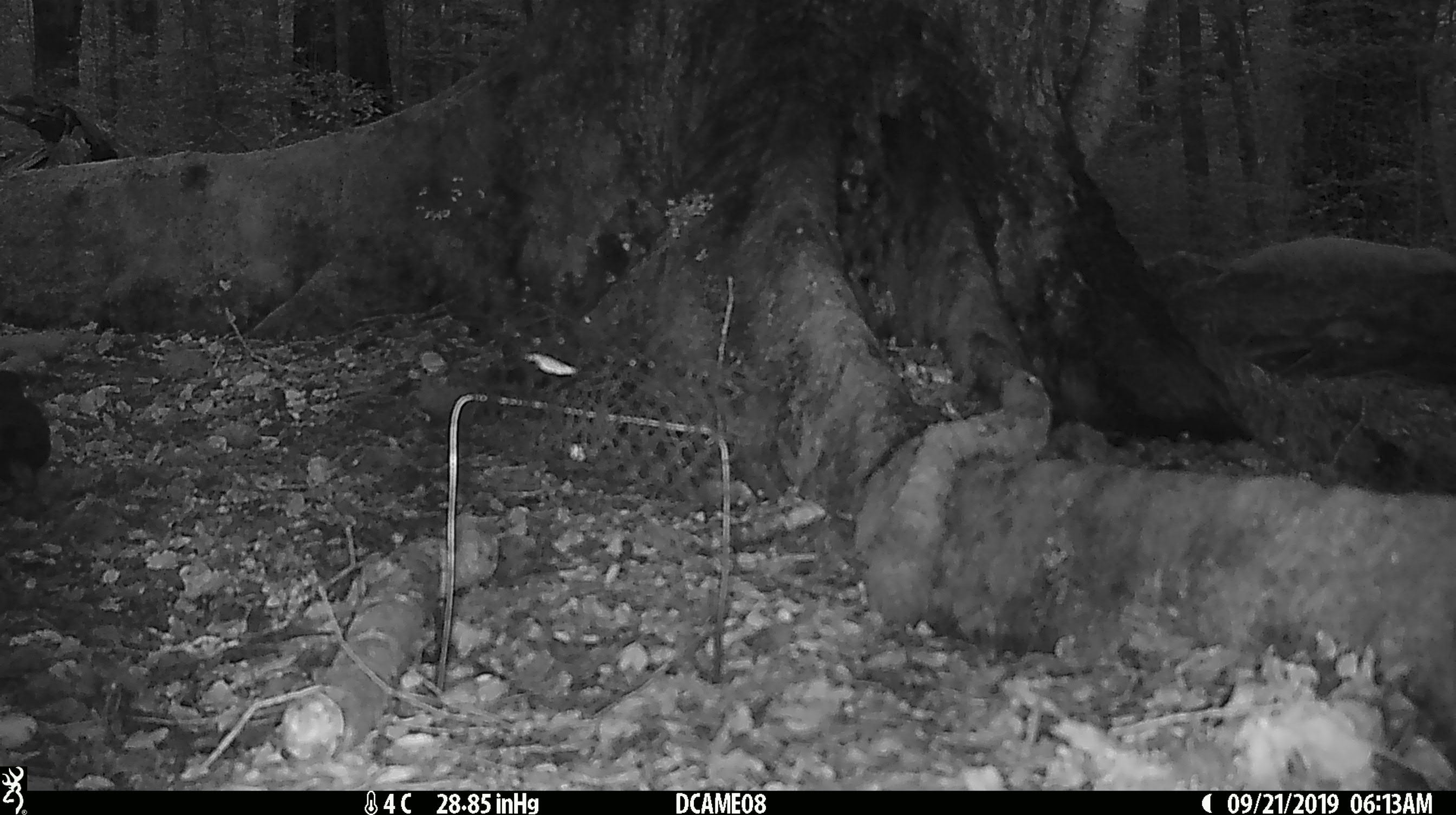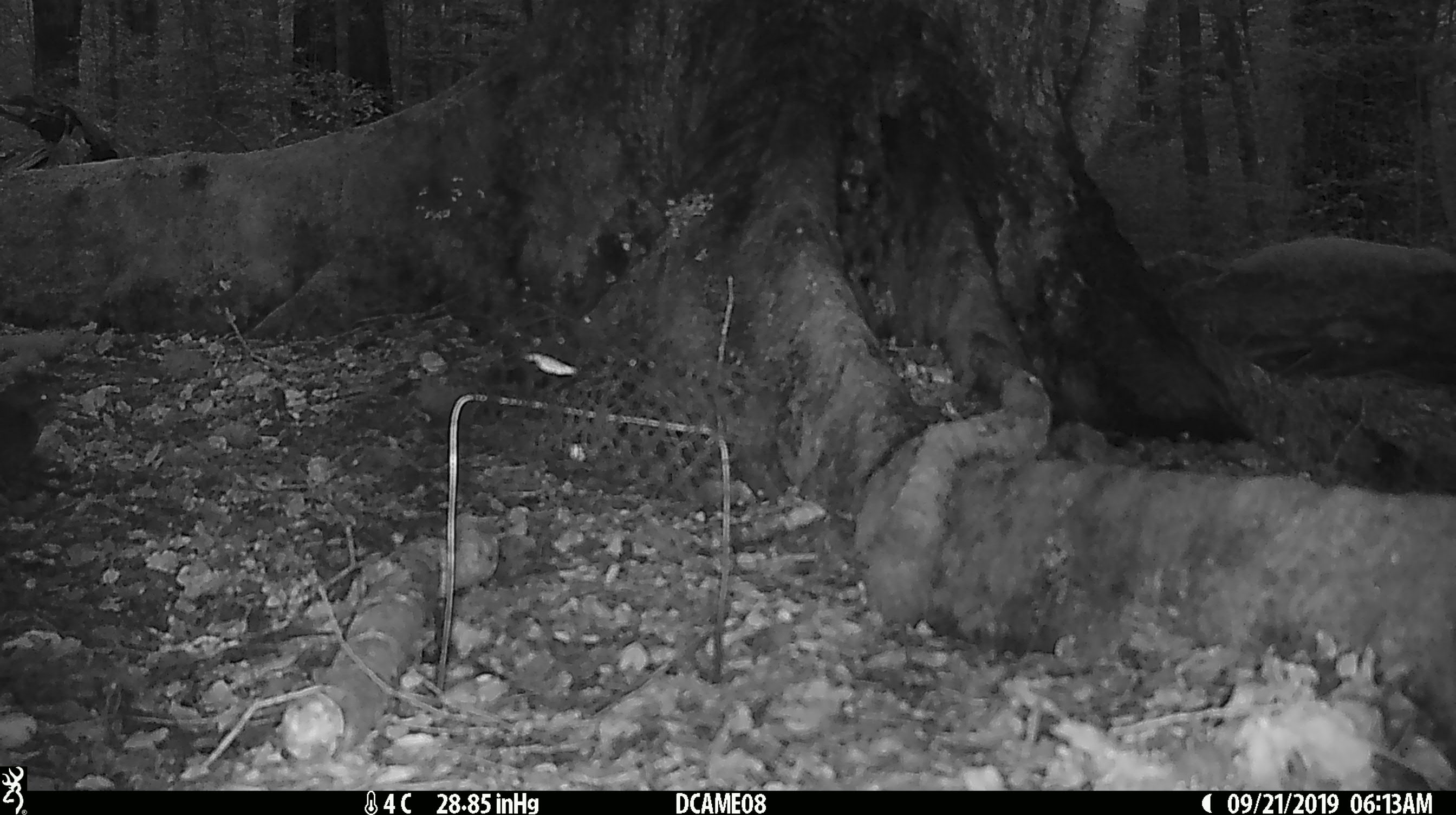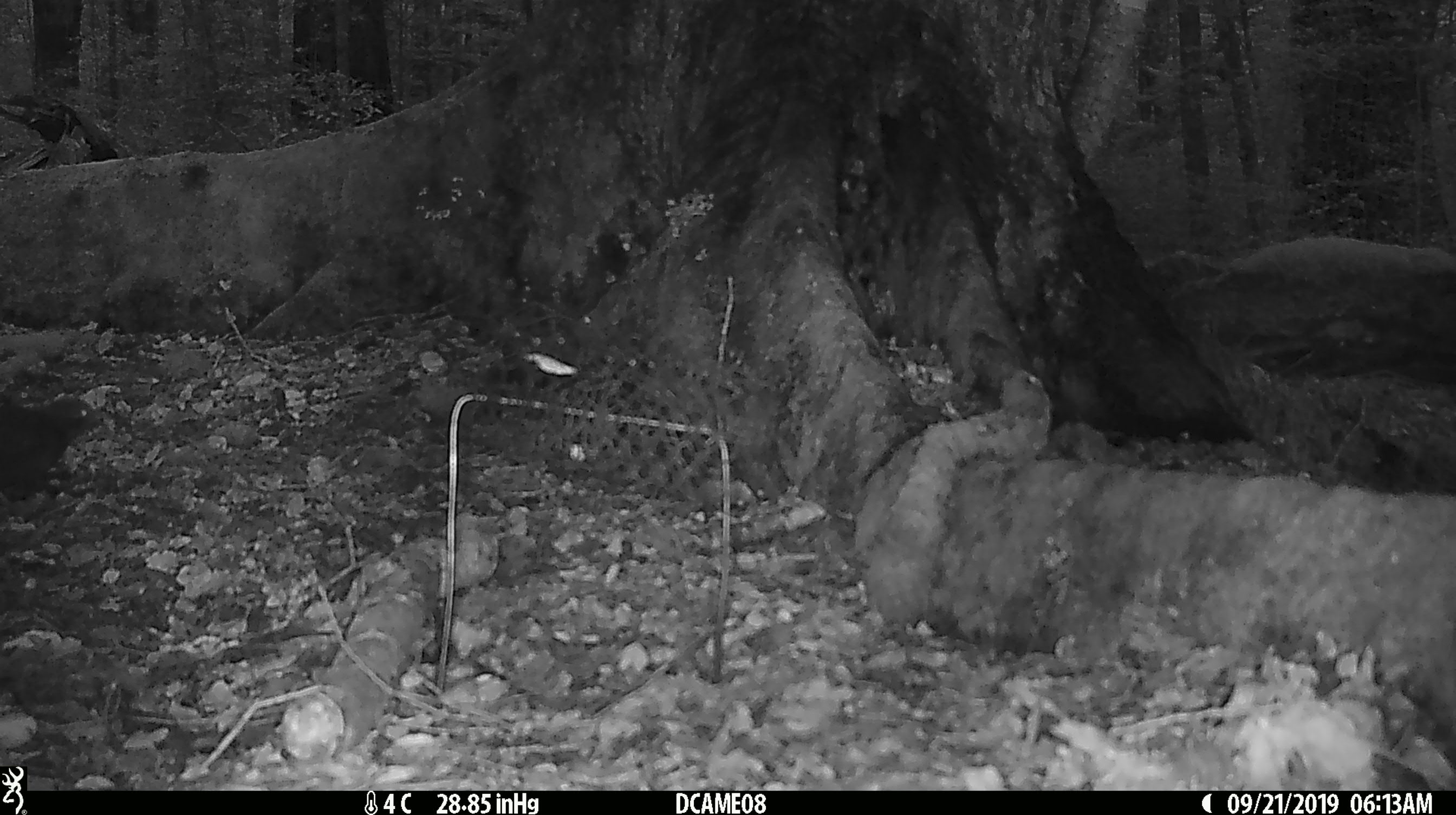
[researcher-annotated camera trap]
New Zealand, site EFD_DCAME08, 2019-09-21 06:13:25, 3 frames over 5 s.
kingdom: Animalia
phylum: Chordata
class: Aves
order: Passeriformes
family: Turdidae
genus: Turdus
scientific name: Turdus merula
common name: eurasian blackbird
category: blackbird